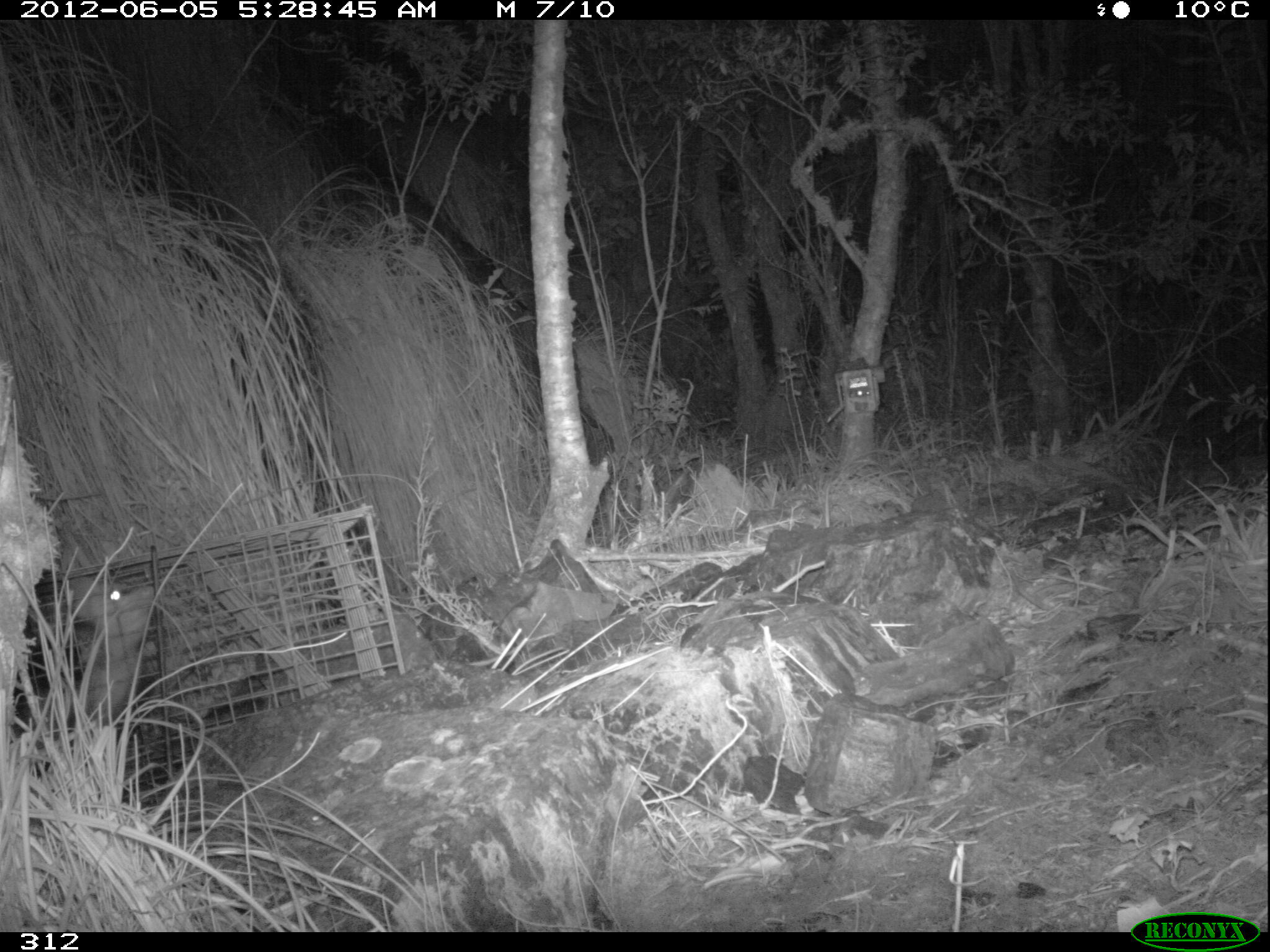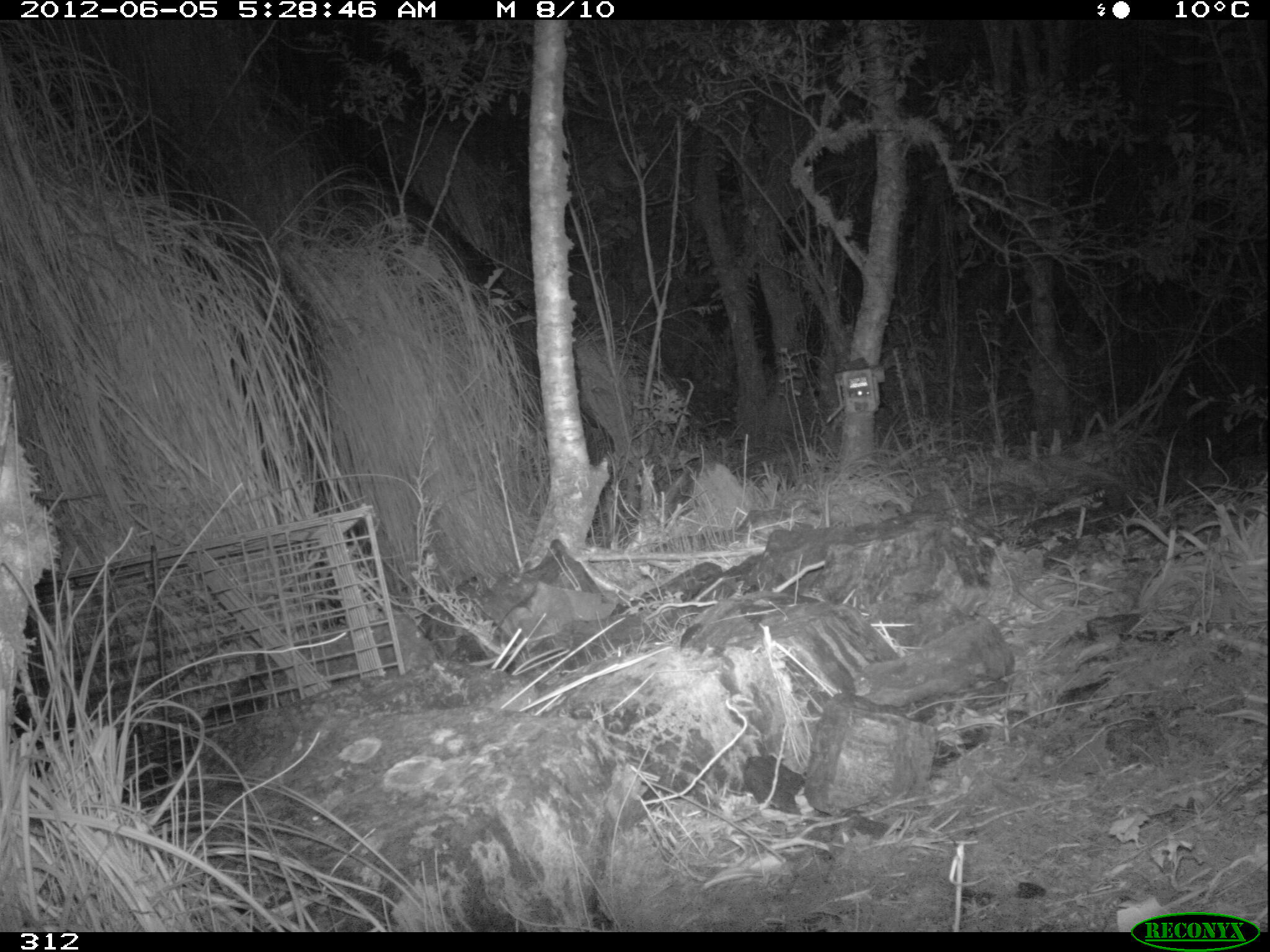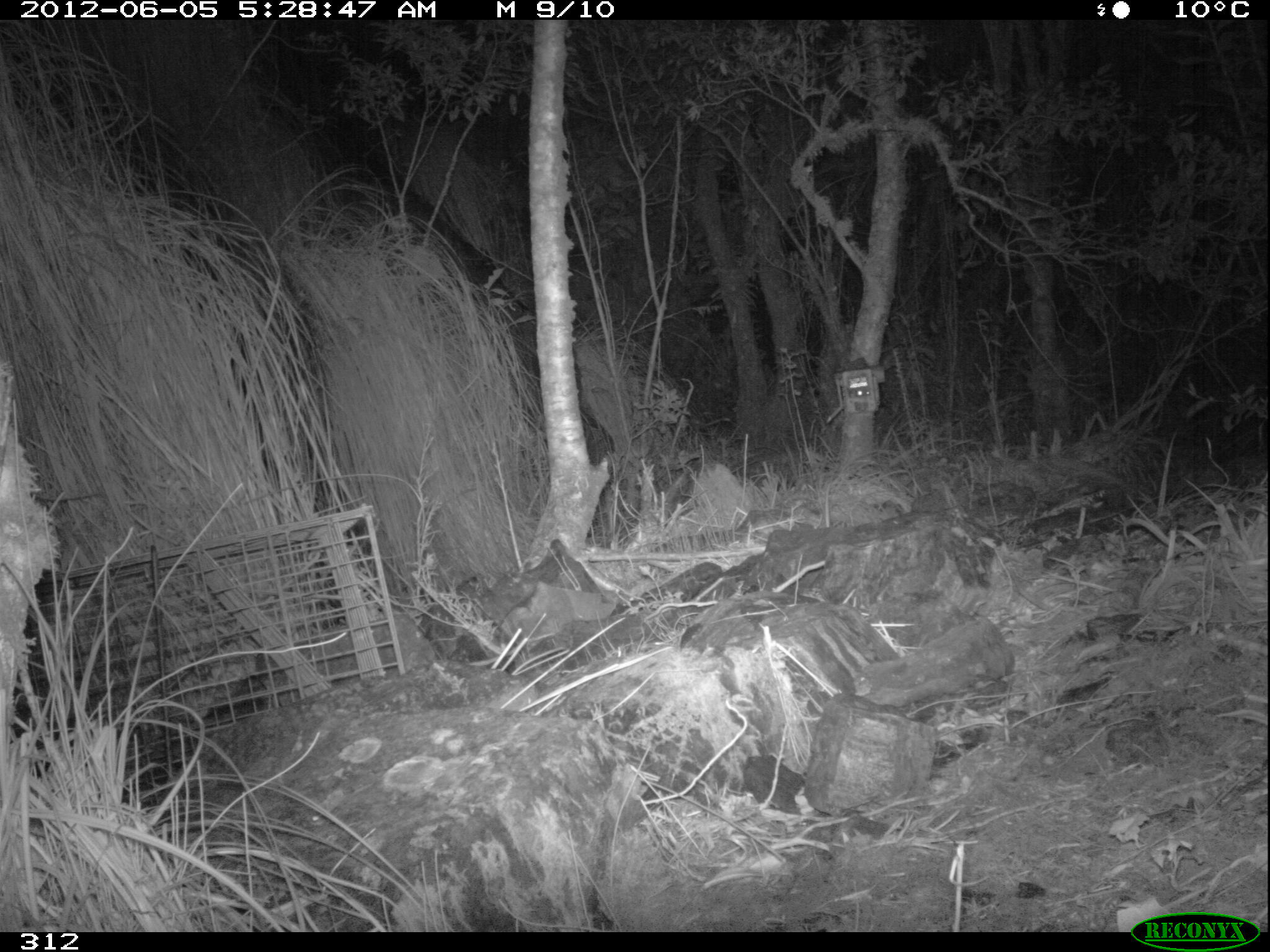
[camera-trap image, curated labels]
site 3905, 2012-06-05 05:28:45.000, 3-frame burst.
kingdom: Animalia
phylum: Chordata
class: Mammalia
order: Didelphimorphia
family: Didelphidae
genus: Didelphis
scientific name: Didelphis pernigra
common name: andean white-eared opossum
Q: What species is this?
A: Didelphis pernigra (andean white-eared opossum).